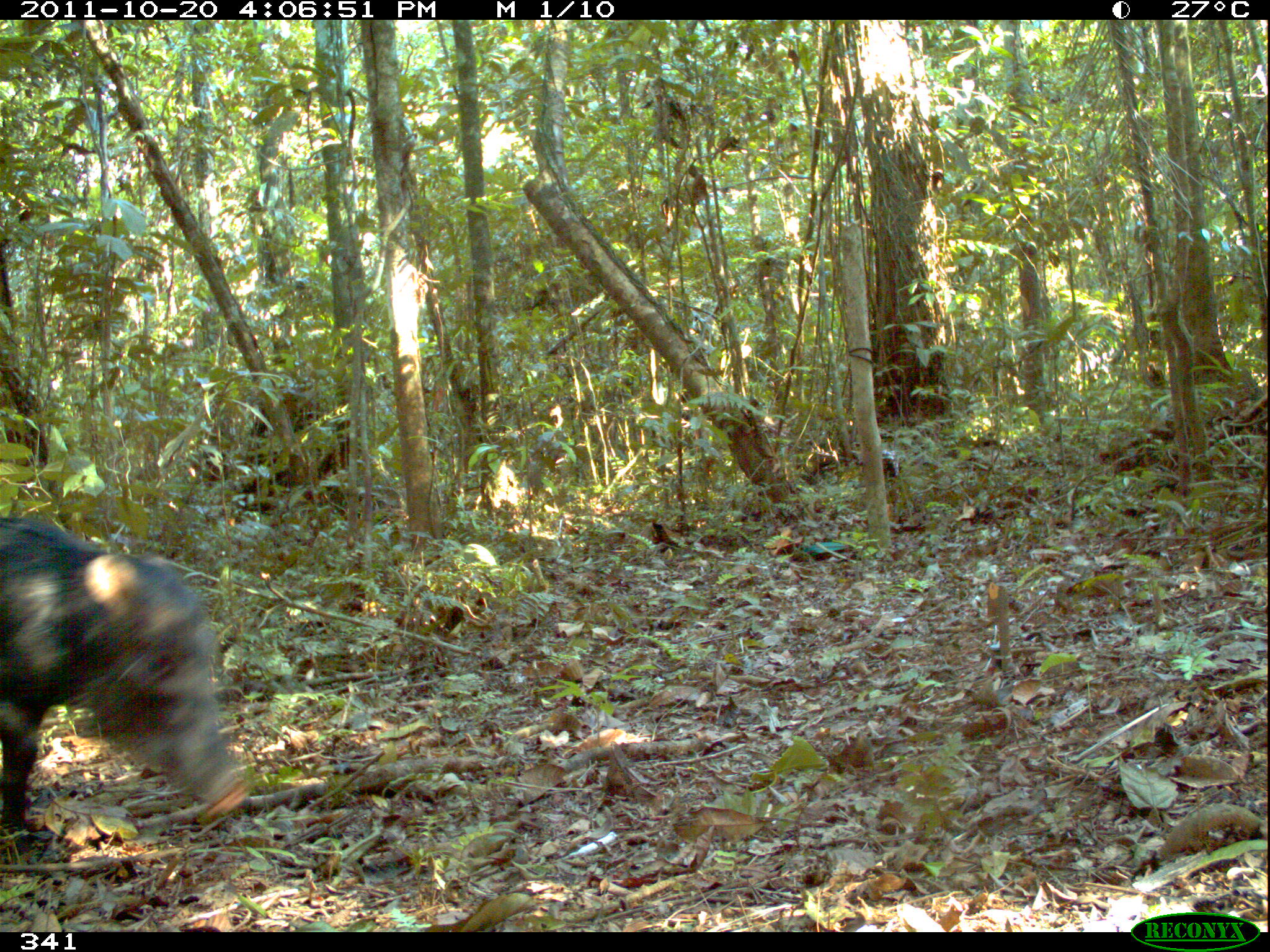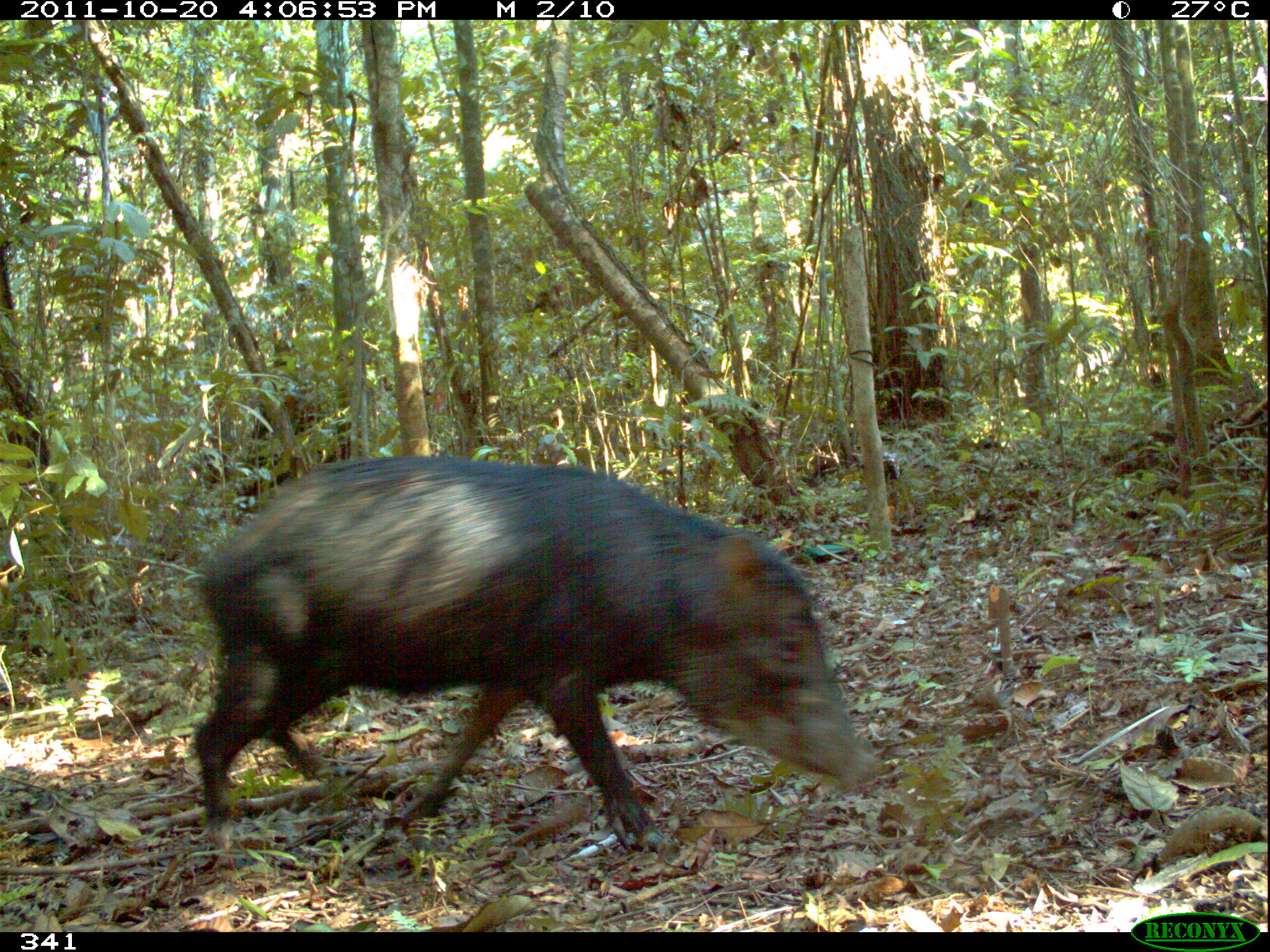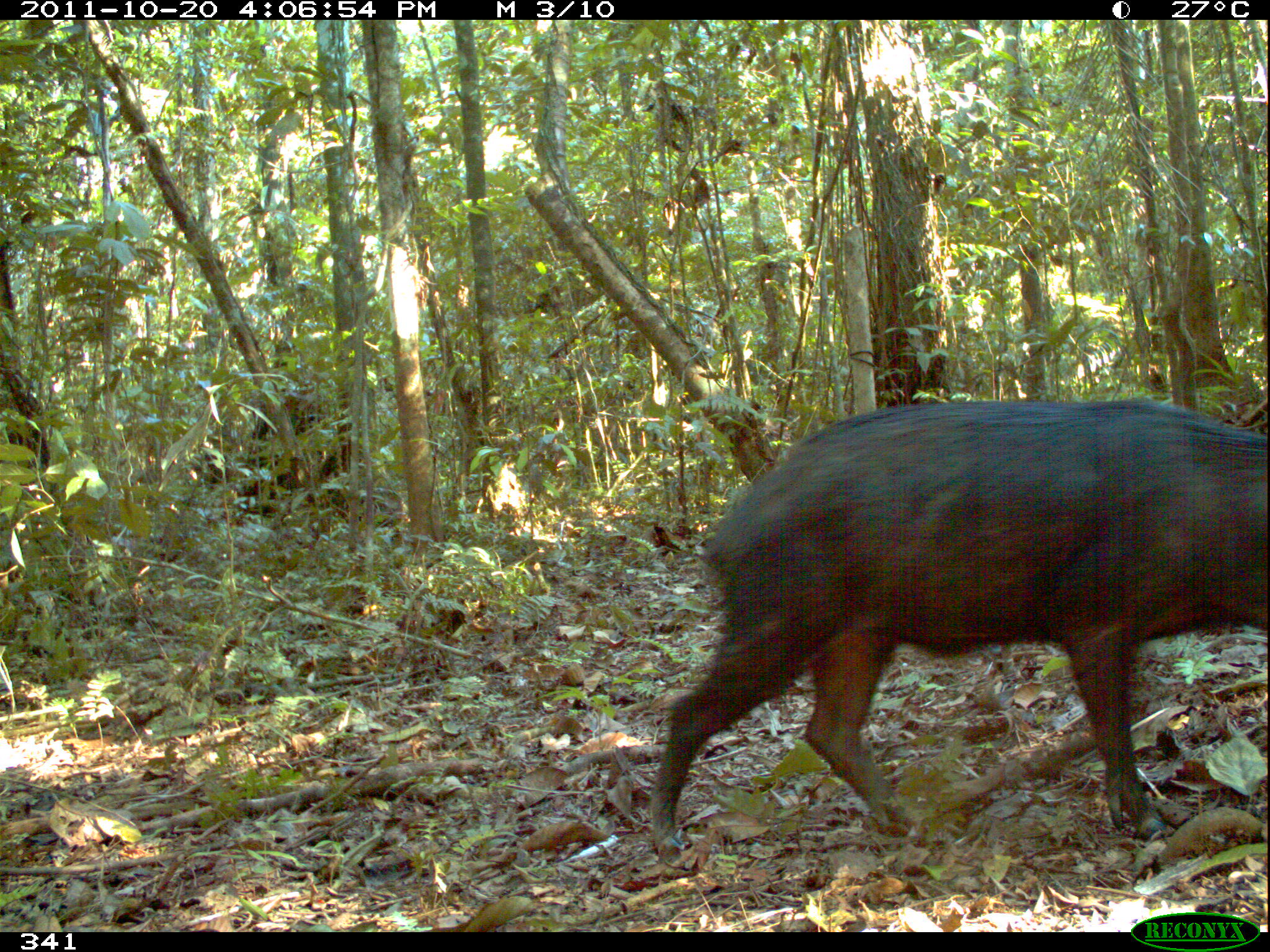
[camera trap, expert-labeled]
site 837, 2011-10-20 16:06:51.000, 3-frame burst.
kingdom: Animalia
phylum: Chordata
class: Mammalia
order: Artiodactyla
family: Tayassuidae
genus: Tayassu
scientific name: Tayassu pecari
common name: white-lipped peccary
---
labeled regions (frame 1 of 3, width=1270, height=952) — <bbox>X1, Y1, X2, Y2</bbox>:
tayassu pecari: <bbox>0, 516, 250, 832</bbox>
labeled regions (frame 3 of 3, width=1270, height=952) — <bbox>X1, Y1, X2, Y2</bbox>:
tayassu pecari: <bbox>645, 393, 1270, 870</bbox>